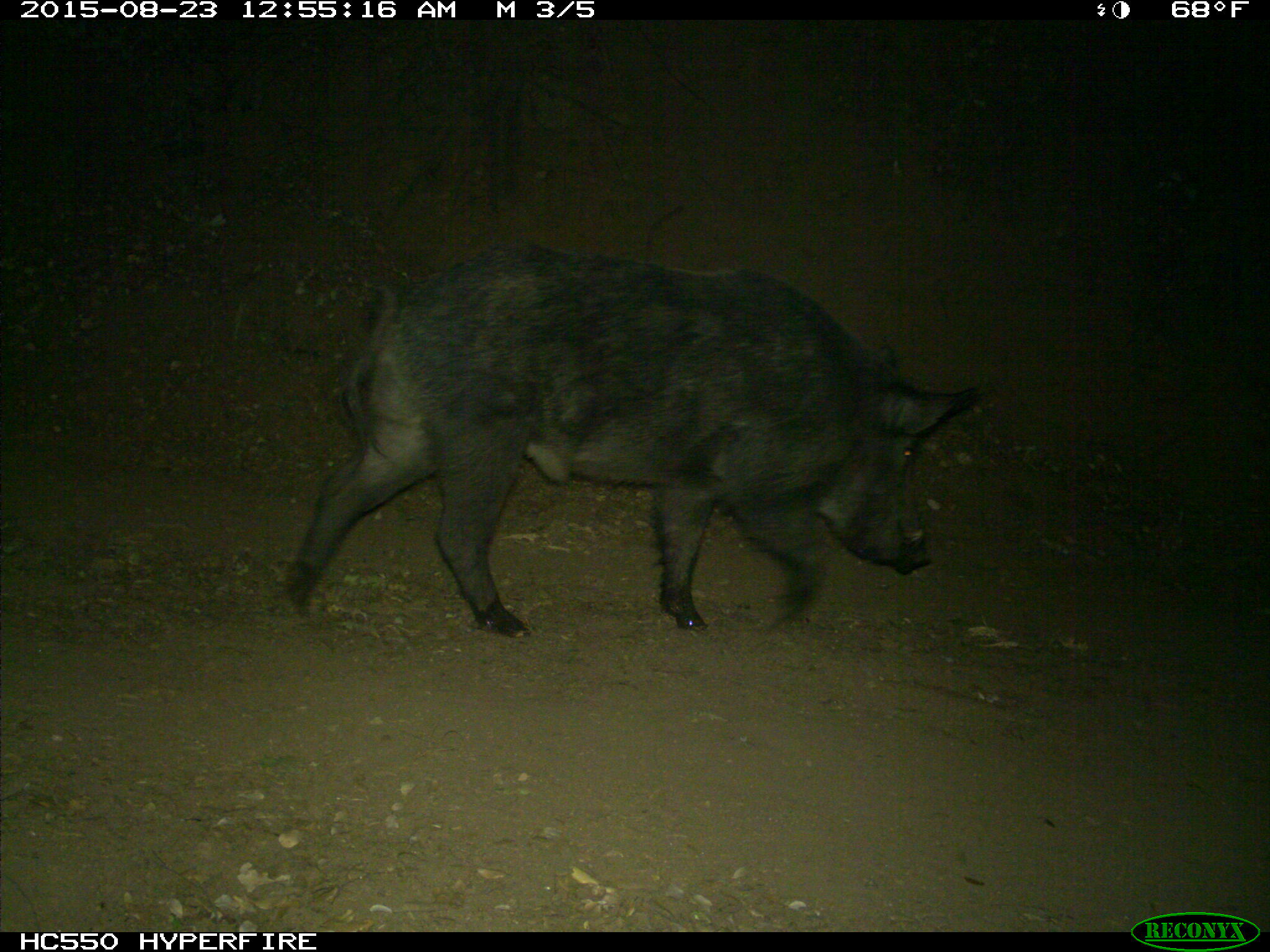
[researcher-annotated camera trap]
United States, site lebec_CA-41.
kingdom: Animalia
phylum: Chordata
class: Mammalia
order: Artiodactyla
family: Suidae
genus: Sus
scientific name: Sus scrofa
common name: wild boar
Sus scrofa (wild boar).